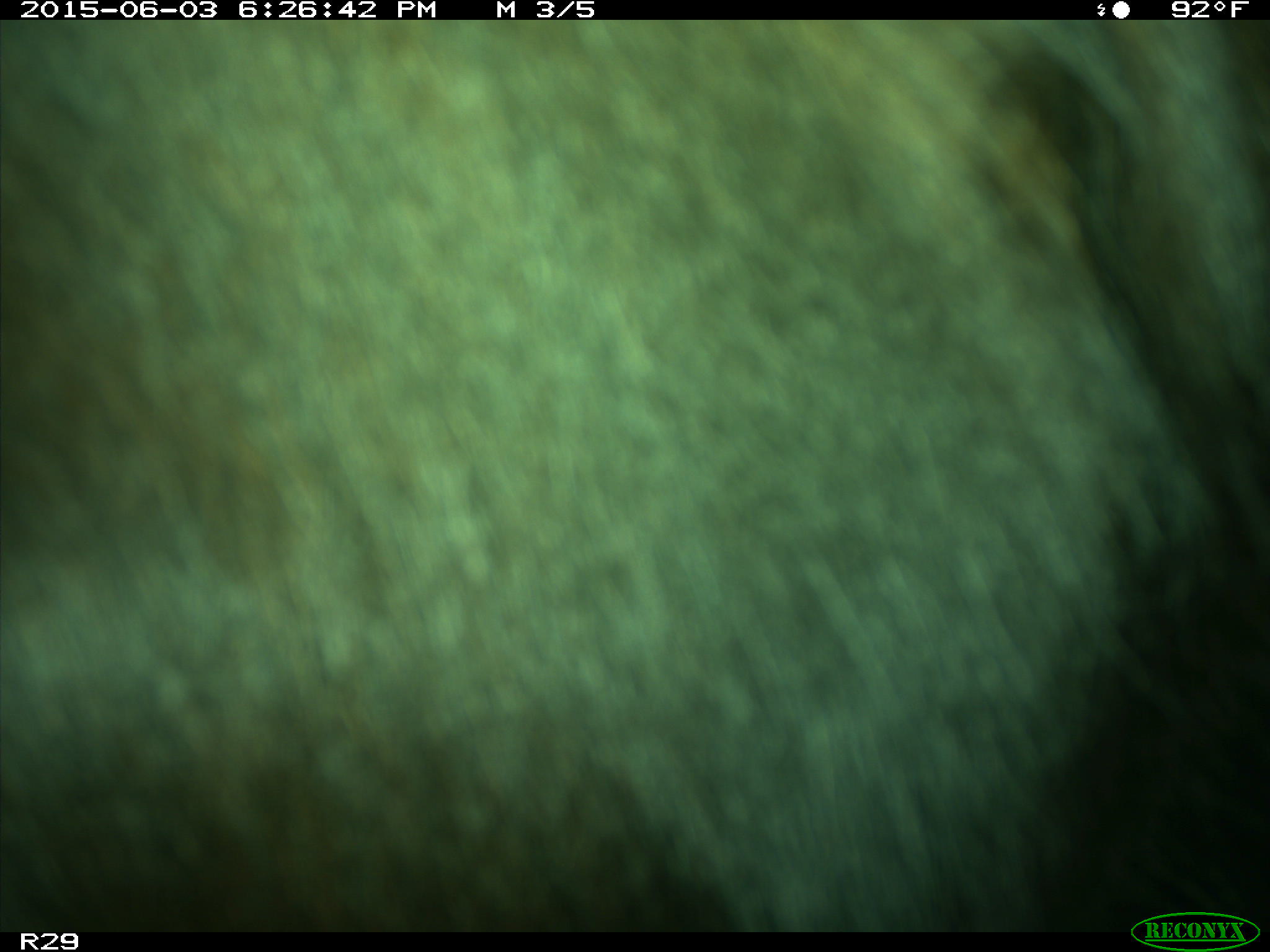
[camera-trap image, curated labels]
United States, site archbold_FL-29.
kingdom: Animalia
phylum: Chordata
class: Mammalia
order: Artiodactyla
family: Bovidae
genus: Bos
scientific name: Bos taurus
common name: domestic cow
Bos taurus (domestic cow).